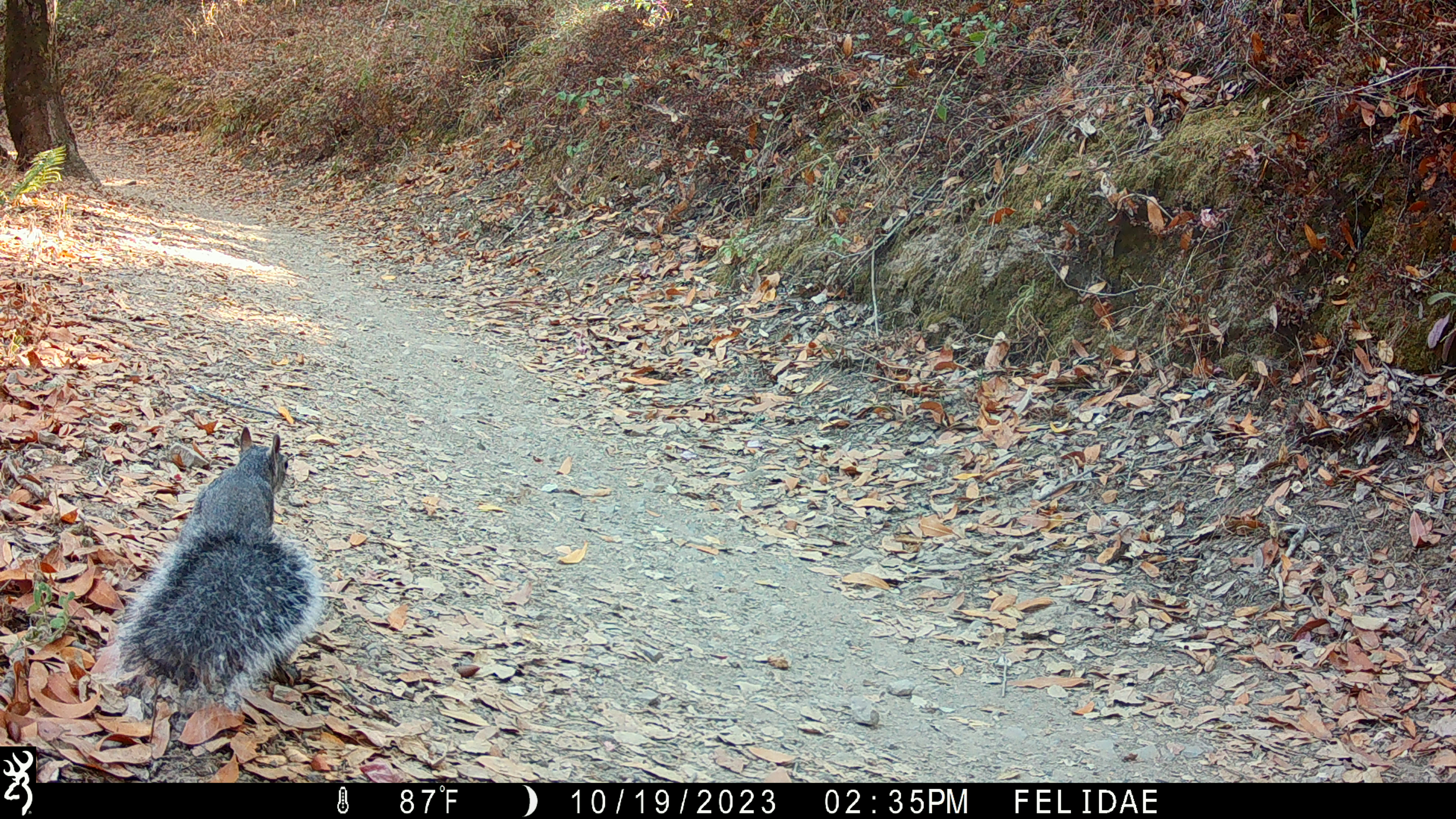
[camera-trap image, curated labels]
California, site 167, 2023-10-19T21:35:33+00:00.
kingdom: Animalia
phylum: Chordata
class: Mammalia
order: Rodentia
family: Sciuridae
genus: Sciurus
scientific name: Sciurus griseus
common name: western gray squirrel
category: western grey squirrel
Western grey squirrel (western gray squirrel) (Sciurus griseus).